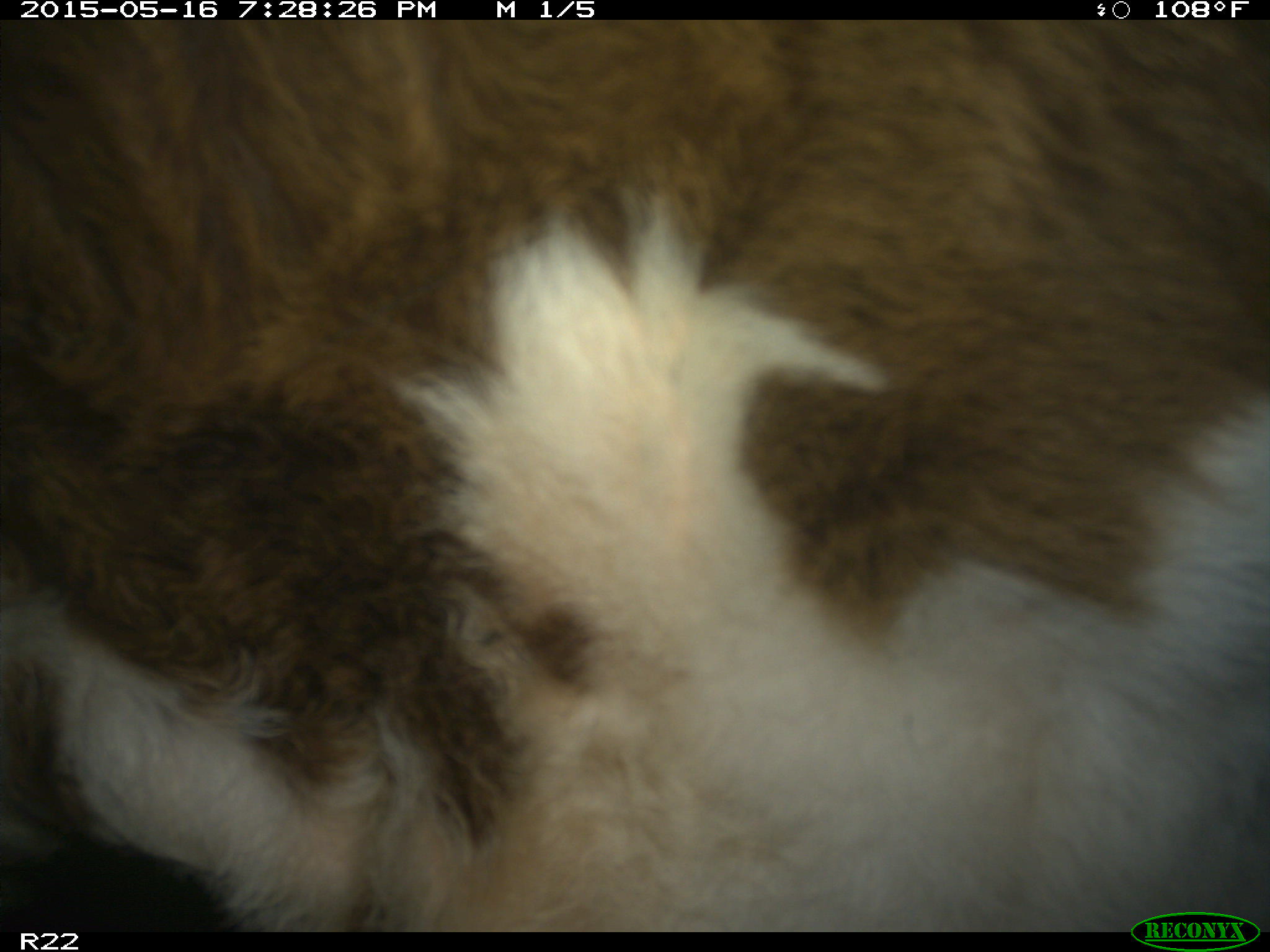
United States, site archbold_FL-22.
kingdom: Animalia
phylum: Chordata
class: Mammalia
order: Artiodactyla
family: Bovidae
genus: Bos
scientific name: Bos taurus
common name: domestic cow